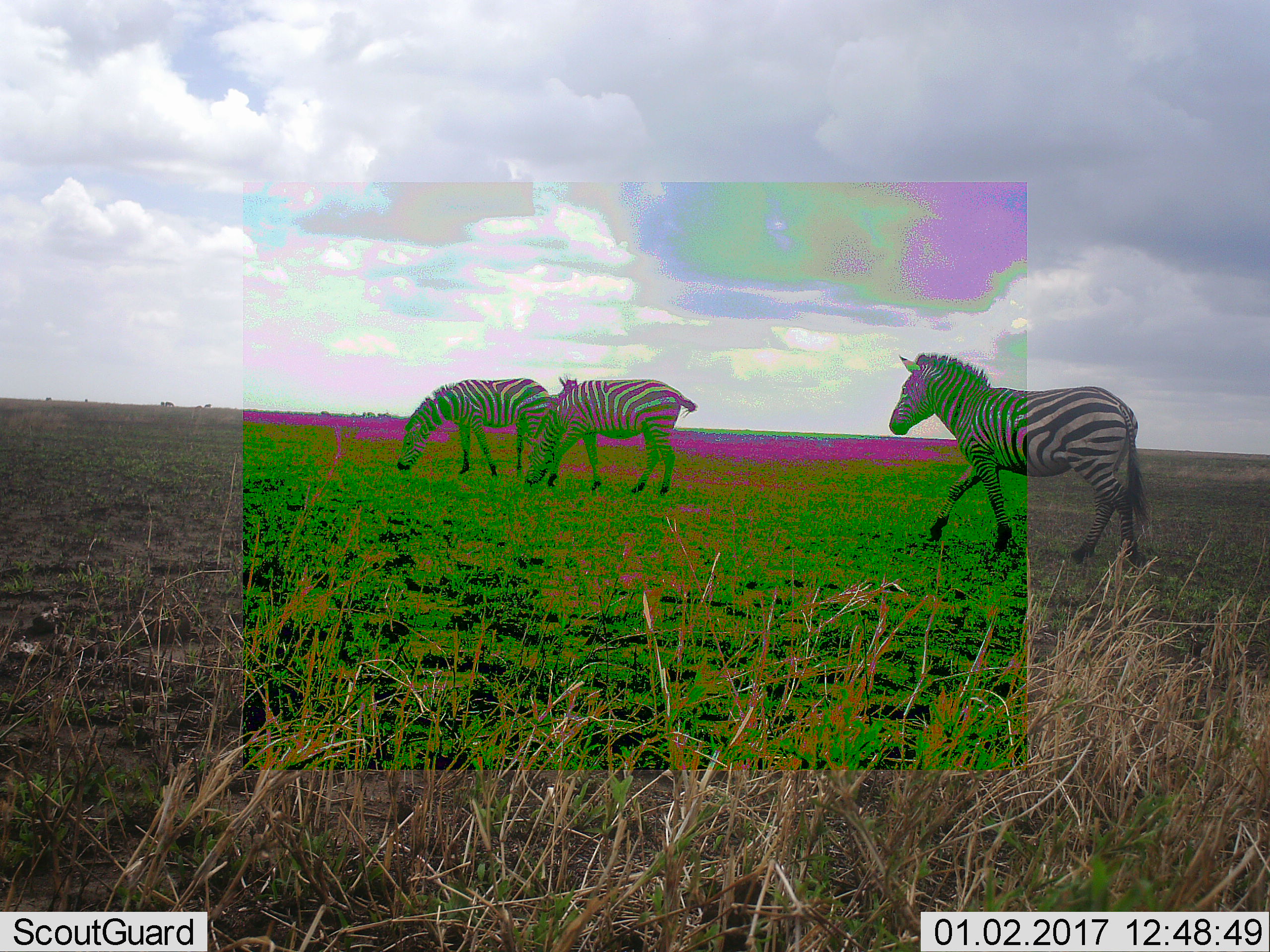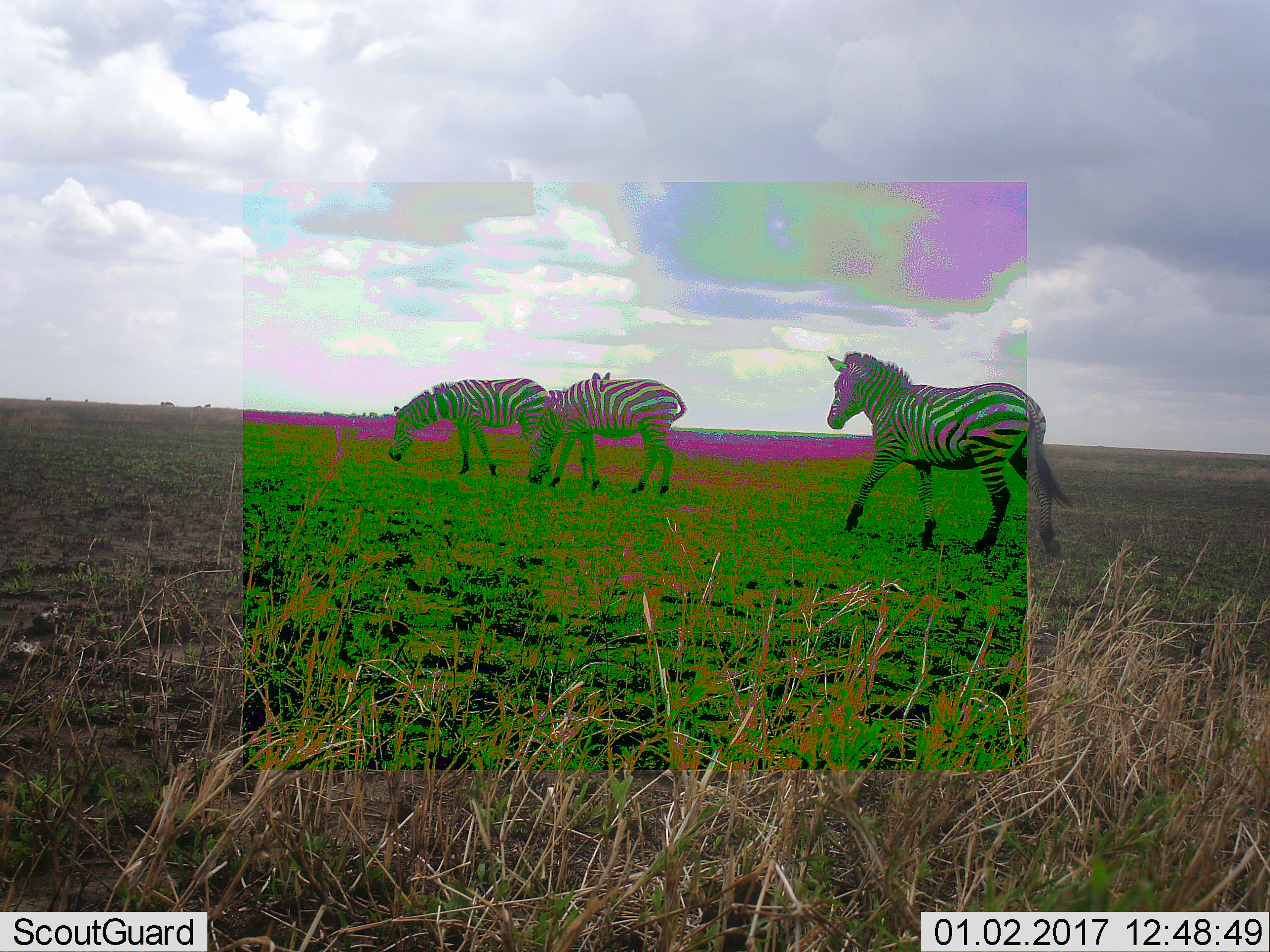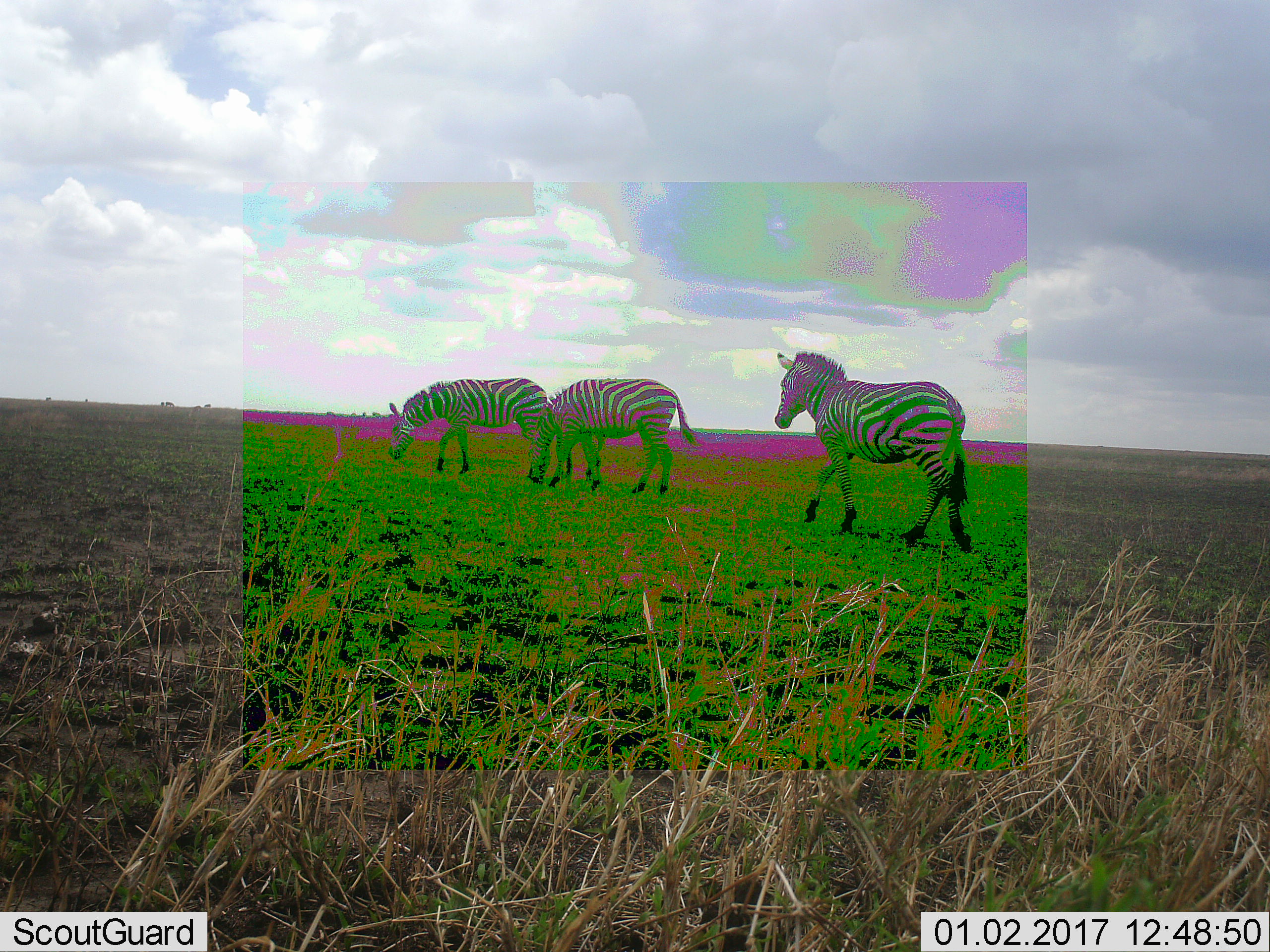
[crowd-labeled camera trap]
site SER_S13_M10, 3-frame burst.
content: unidentified animal